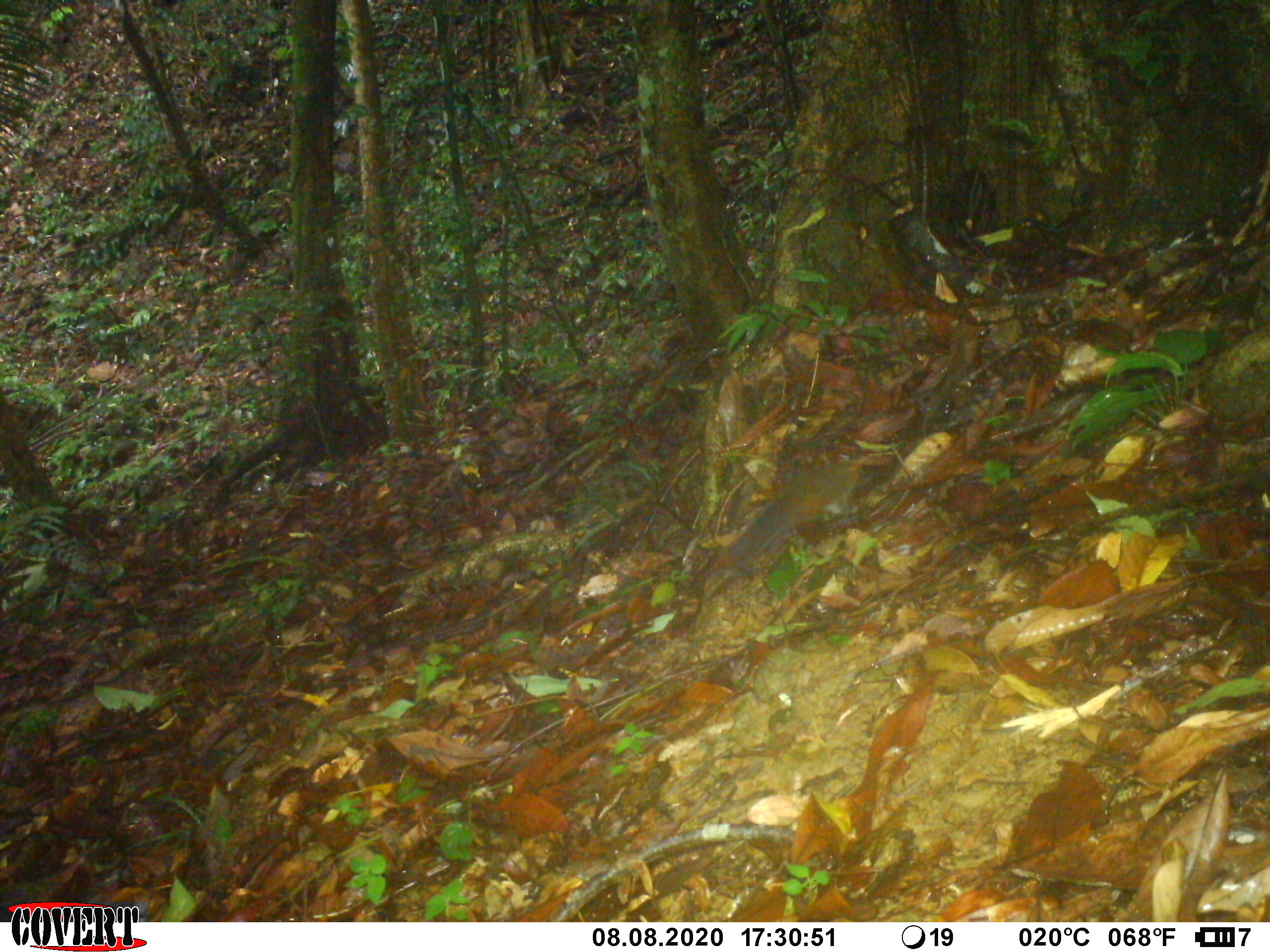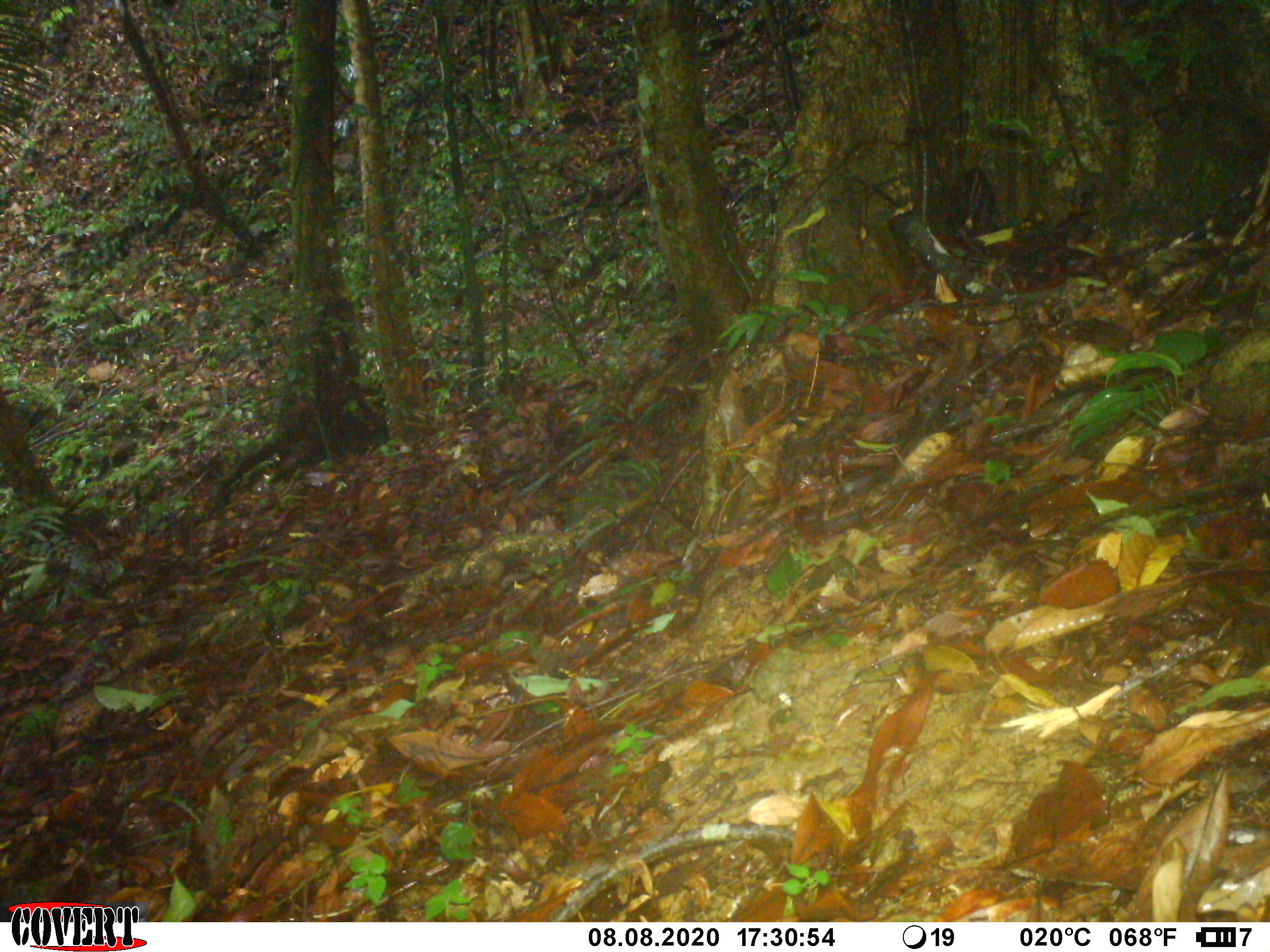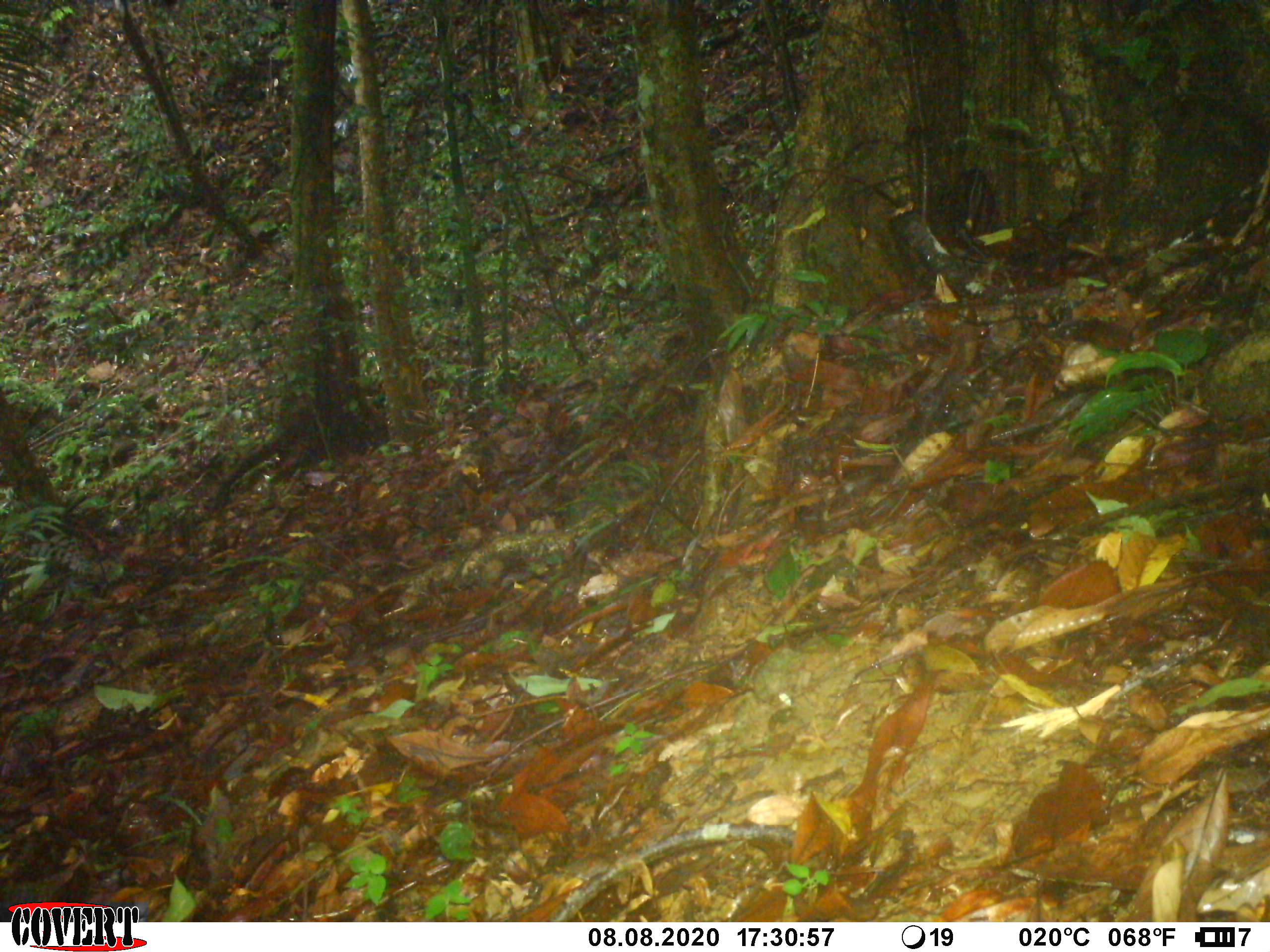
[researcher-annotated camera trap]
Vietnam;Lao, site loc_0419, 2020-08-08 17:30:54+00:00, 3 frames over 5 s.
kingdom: Animalia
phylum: Chordata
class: Mammalia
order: Rodentia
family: Sciuridae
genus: Dremomys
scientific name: Dremomys rufigenis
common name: red-cheeked squirrel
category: red cheeked squirrel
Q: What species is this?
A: Red cheeked squirrel (red-cheeked squirrel) (Dremomys rufigenis).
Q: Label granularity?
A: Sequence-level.